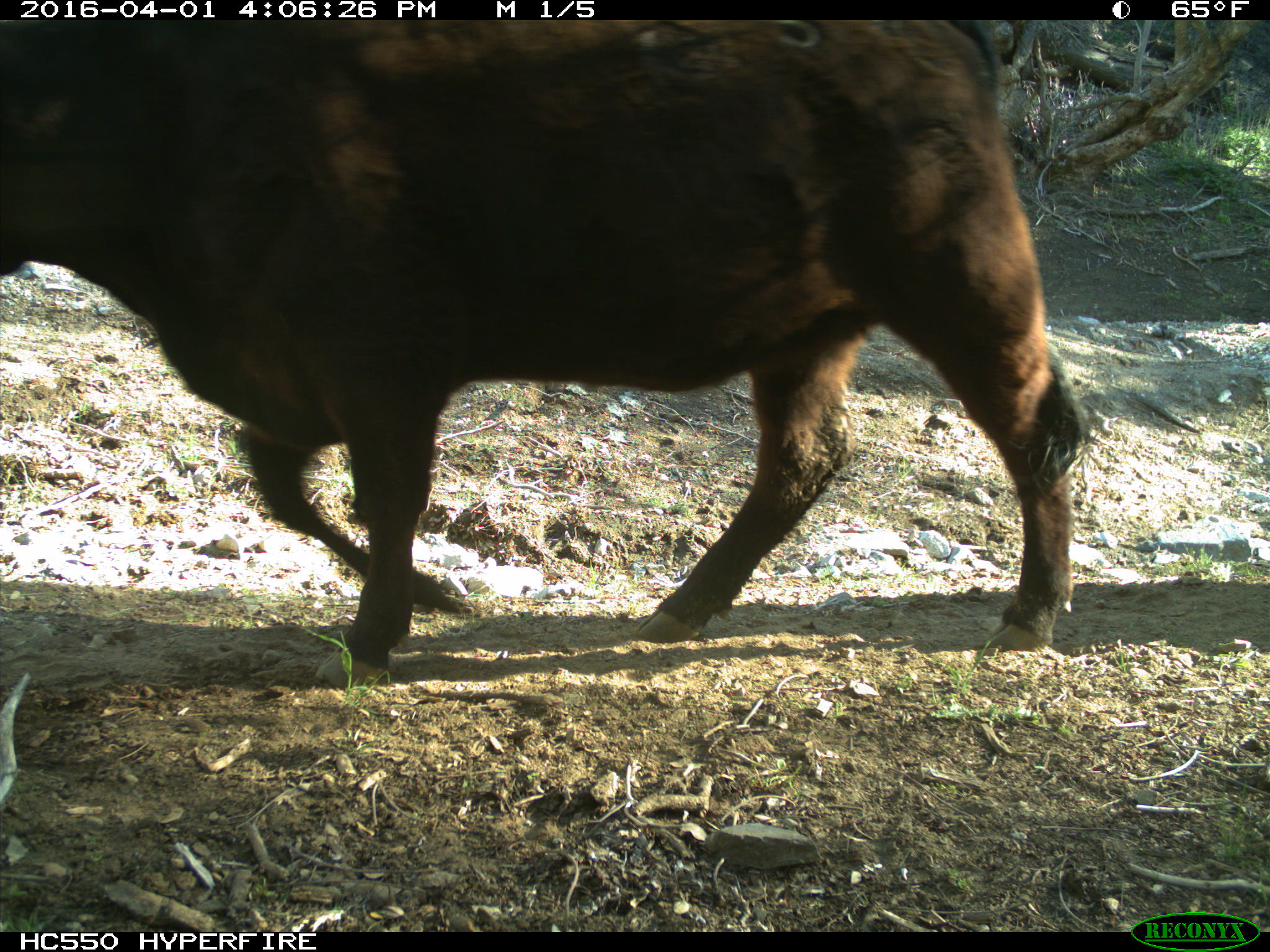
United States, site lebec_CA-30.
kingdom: Animalia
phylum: Chordata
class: Mammalia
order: Artiodactyla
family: Bovidae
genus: Bos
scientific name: Bos taurus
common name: domestic cow